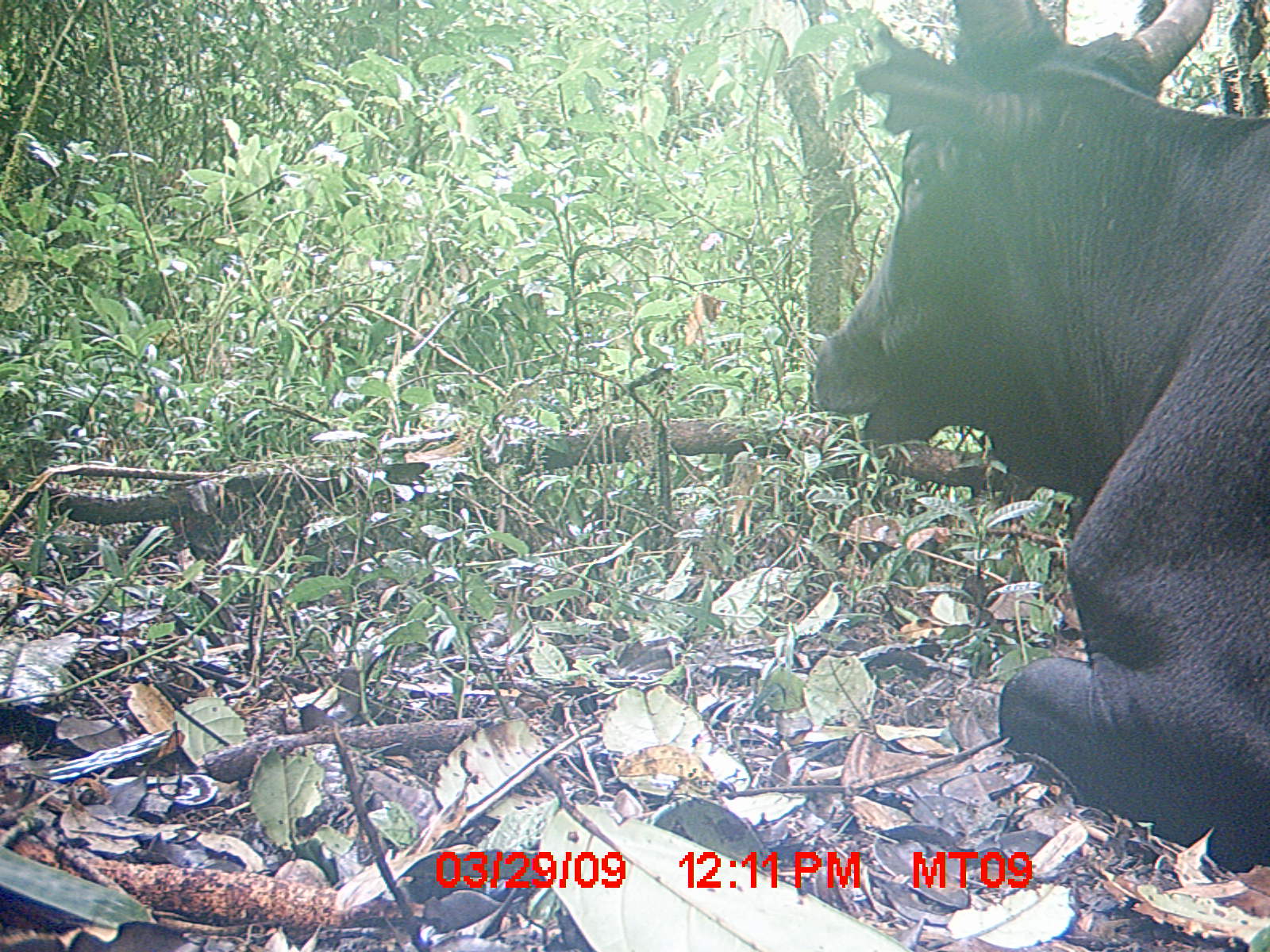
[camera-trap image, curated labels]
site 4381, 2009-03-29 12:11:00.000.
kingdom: Animalia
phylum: Chordata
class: Mammalia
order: Artiodactyla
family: Bovidae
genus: Bos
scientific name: Bos taurus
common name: domestic cattle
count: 1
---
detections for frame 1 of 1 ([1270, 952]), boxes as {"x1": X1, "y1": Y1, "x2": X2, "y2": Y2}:
bos taurus: {"x1": 814, "y1": 0, "x2": 1270, "y2": 873}